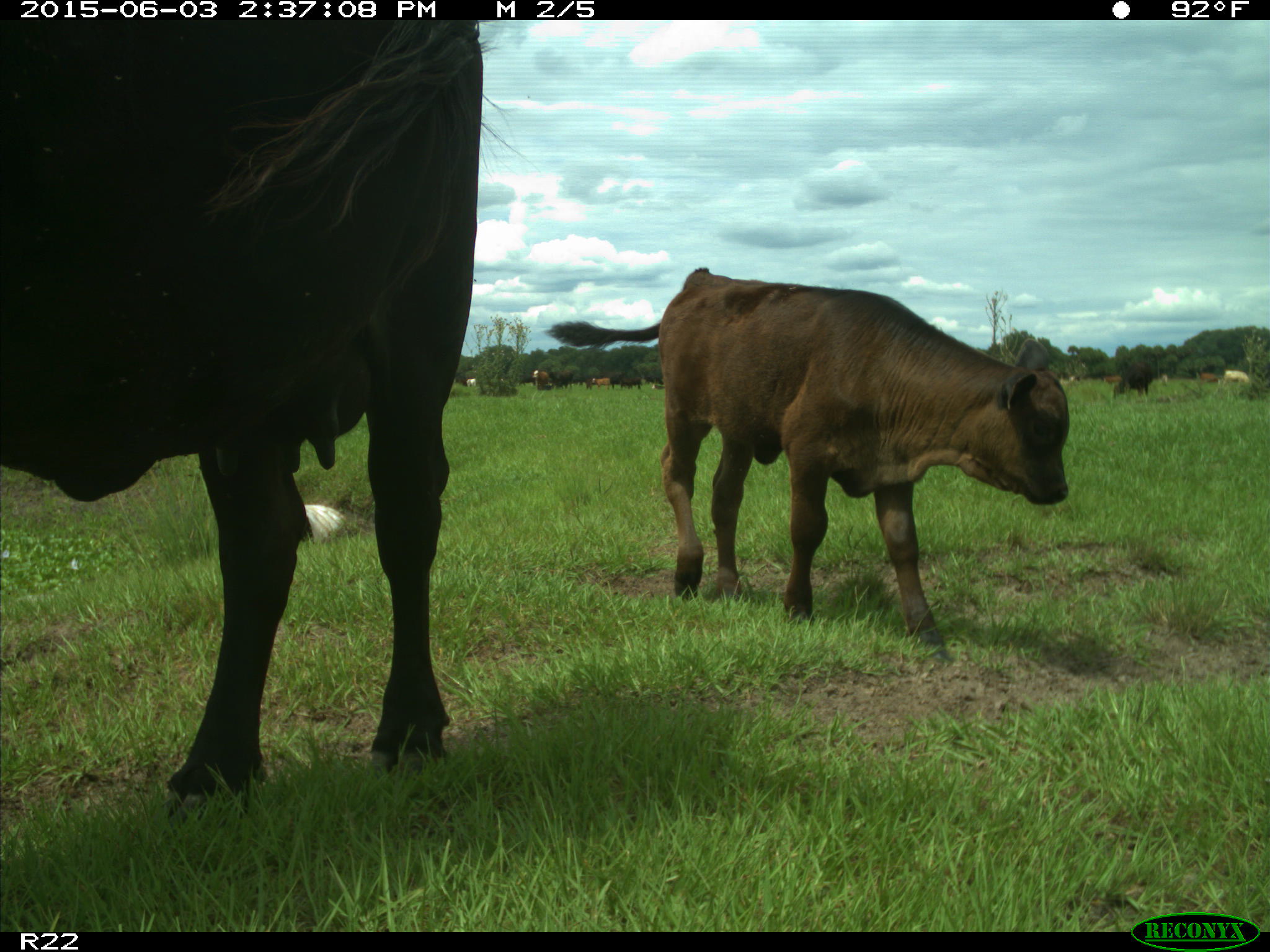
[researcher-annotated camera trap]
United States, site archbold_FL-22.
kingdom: Animalia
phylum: Chordata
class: Mammalia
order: Artiodactyla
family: Bovidae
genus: Bos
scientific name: Bos taurus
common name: domestic cow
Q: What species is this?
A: Bos taurus (domestic cow).